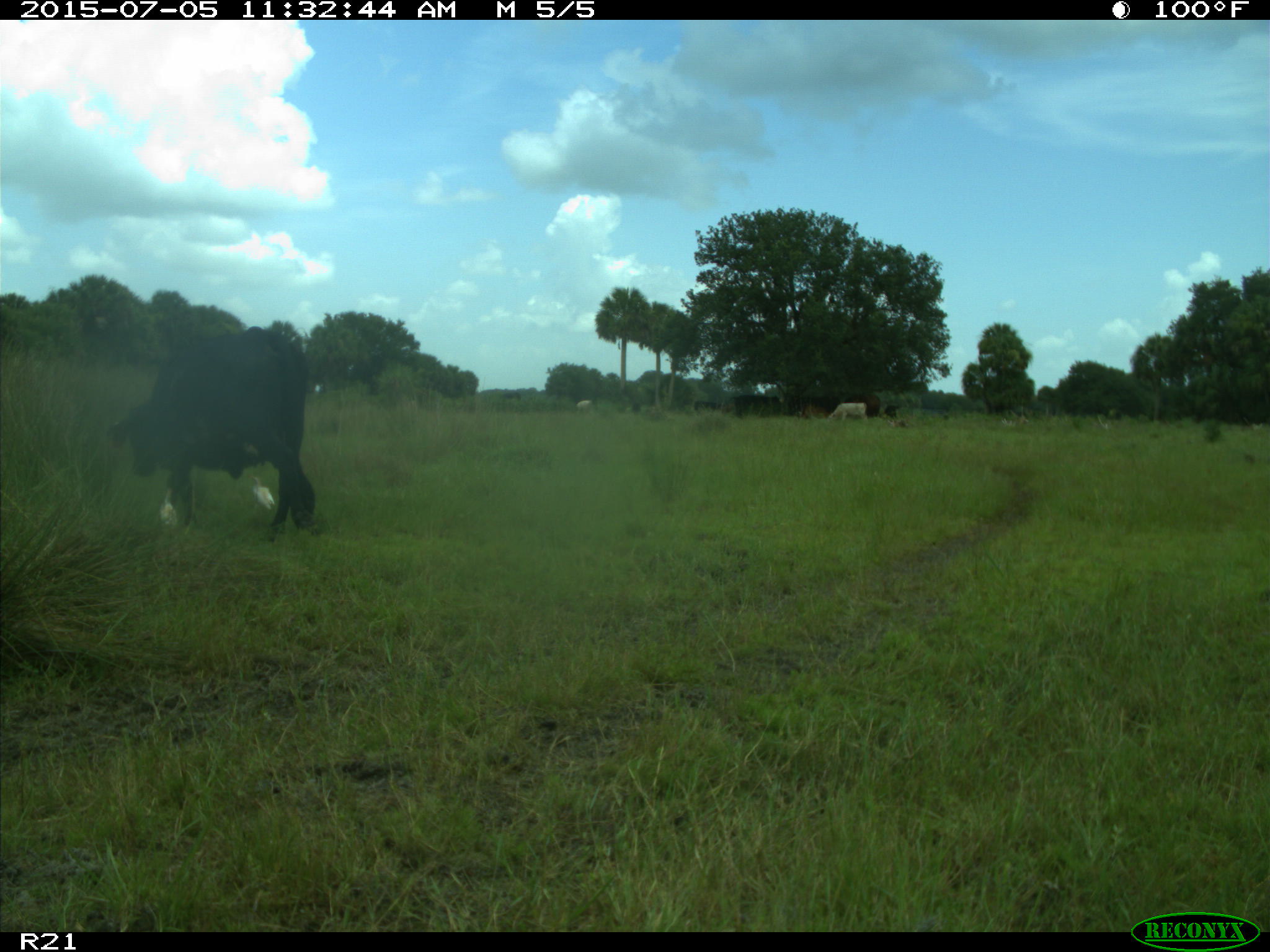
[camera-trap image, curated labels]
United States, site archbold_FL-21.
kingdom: Animalia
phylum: Chordata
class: Mammalia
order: Artiodactyla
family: Bovidae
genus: Bos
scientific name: Bos taurus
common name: domestic cow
Bos taurus (domestic cow).